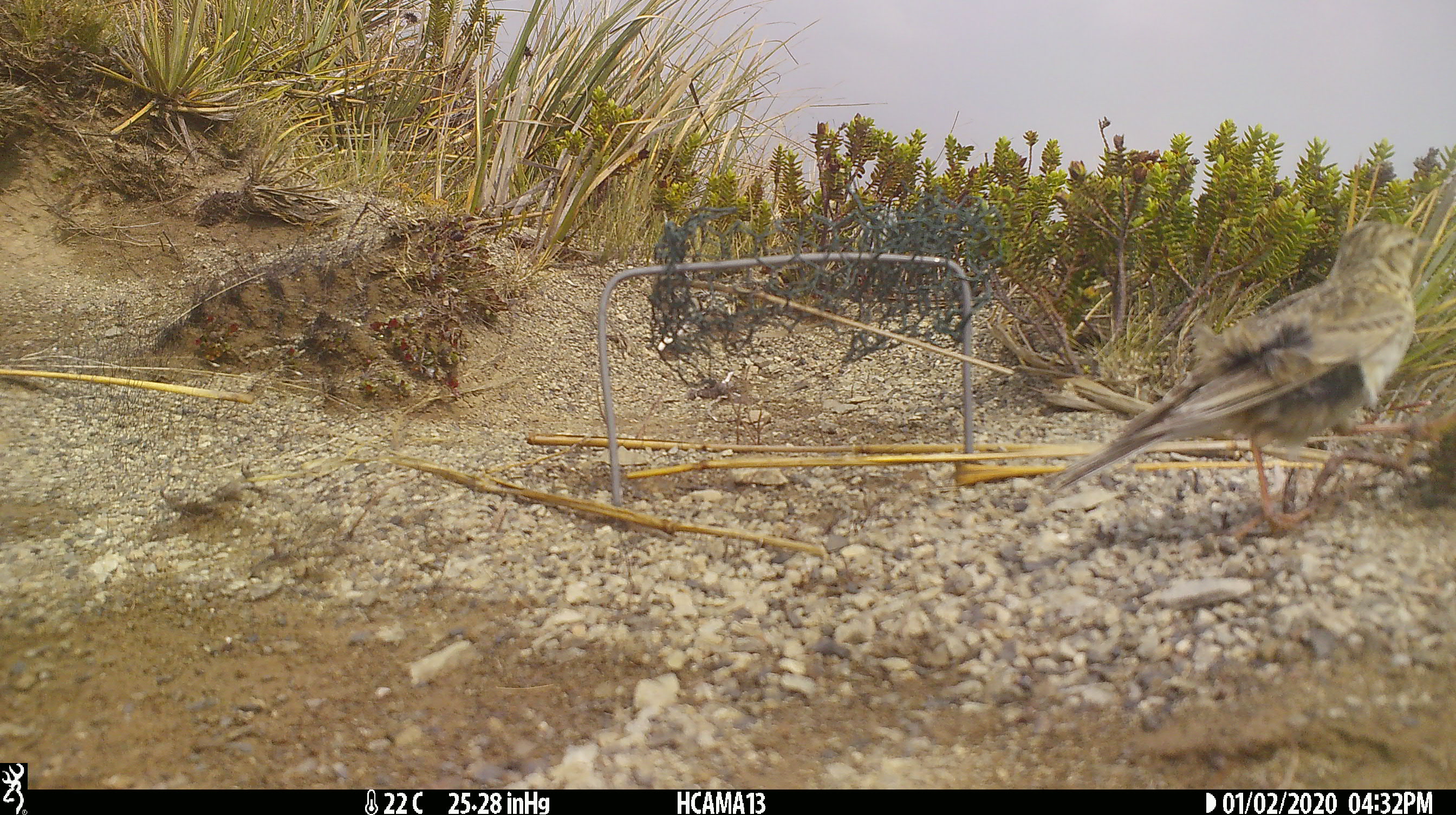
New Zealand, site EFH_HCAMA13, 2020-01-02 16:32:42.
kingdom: Animalia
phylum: Chordata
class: Aves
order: Passeriformes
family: Motacillidae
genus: Anthus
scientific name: Anthus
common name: pipit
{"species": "pipit (Anthus)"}